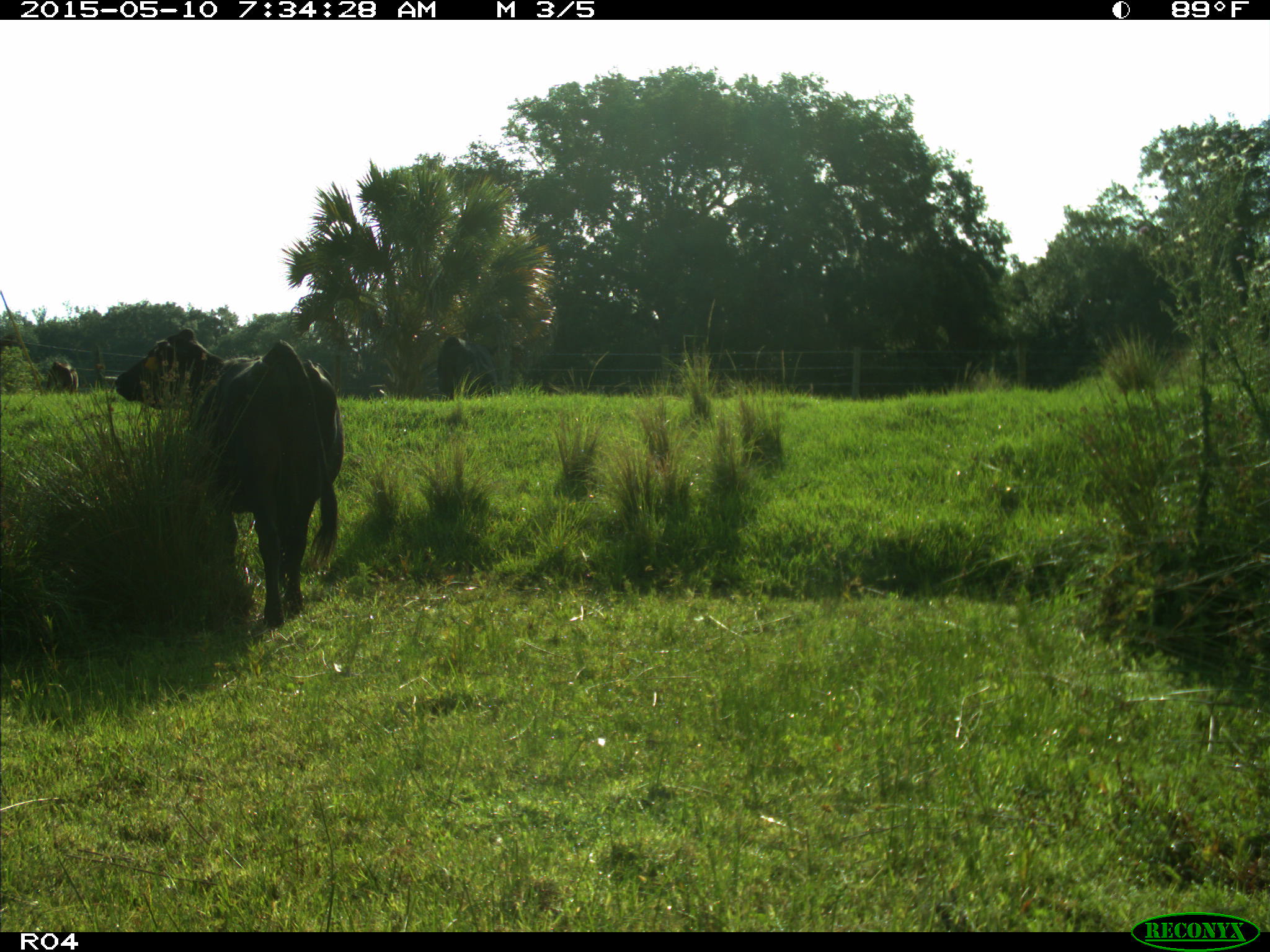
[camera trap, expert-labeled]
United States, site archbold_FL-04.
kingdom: Animalia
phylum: Chordata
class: Mammalia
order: Artiodactyla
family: Bovidae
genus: Bos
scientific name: Bos taurus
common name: domestic cow